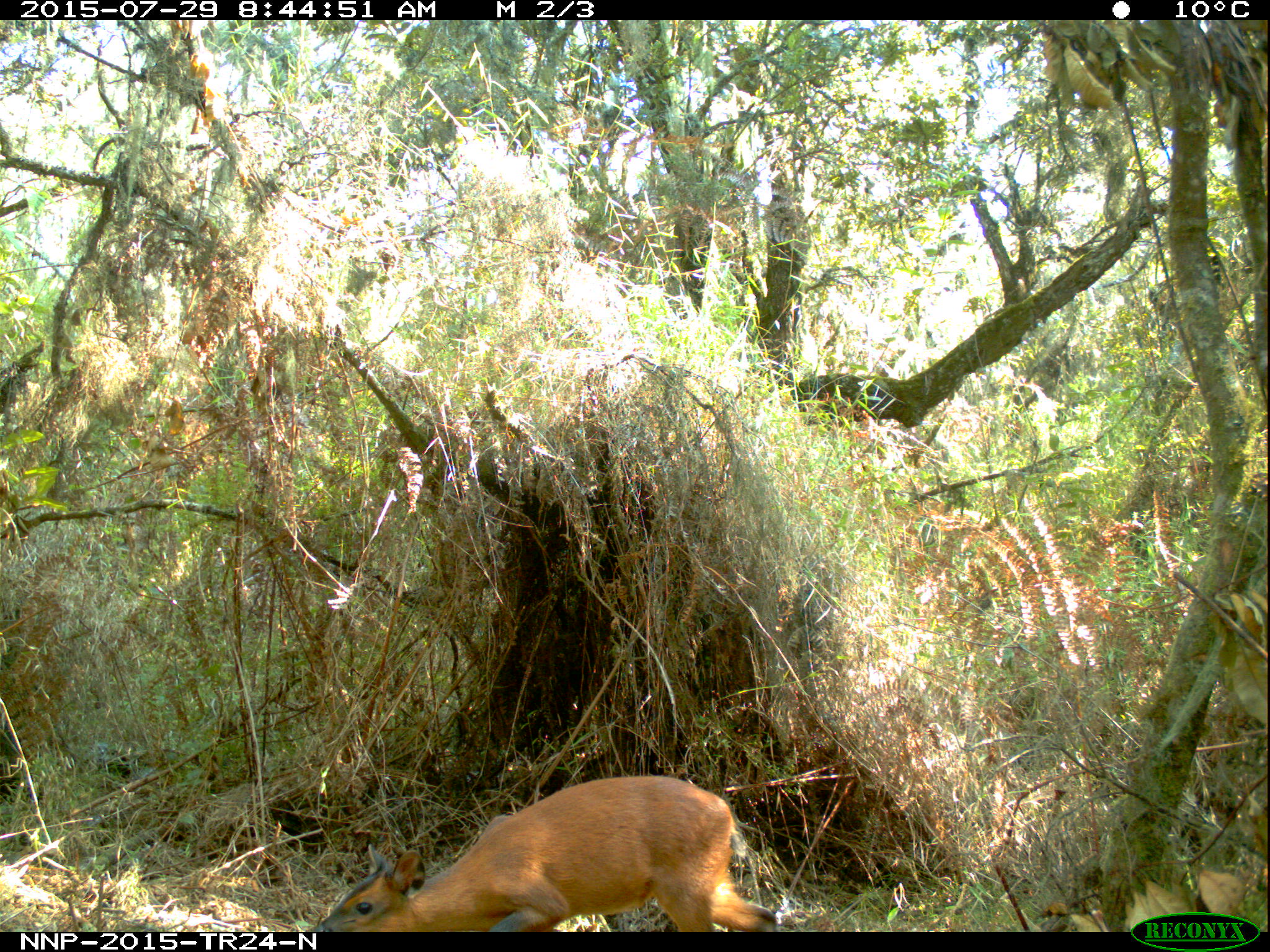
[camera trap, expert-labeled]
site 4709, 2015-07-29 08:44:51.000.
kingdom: Animalia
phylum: Chordata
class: Mammalia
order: Artiodactyla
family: Bovidae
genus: Cephalophus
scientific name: Cephalophus nigrifrons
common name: black-fronted duiker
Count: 1.